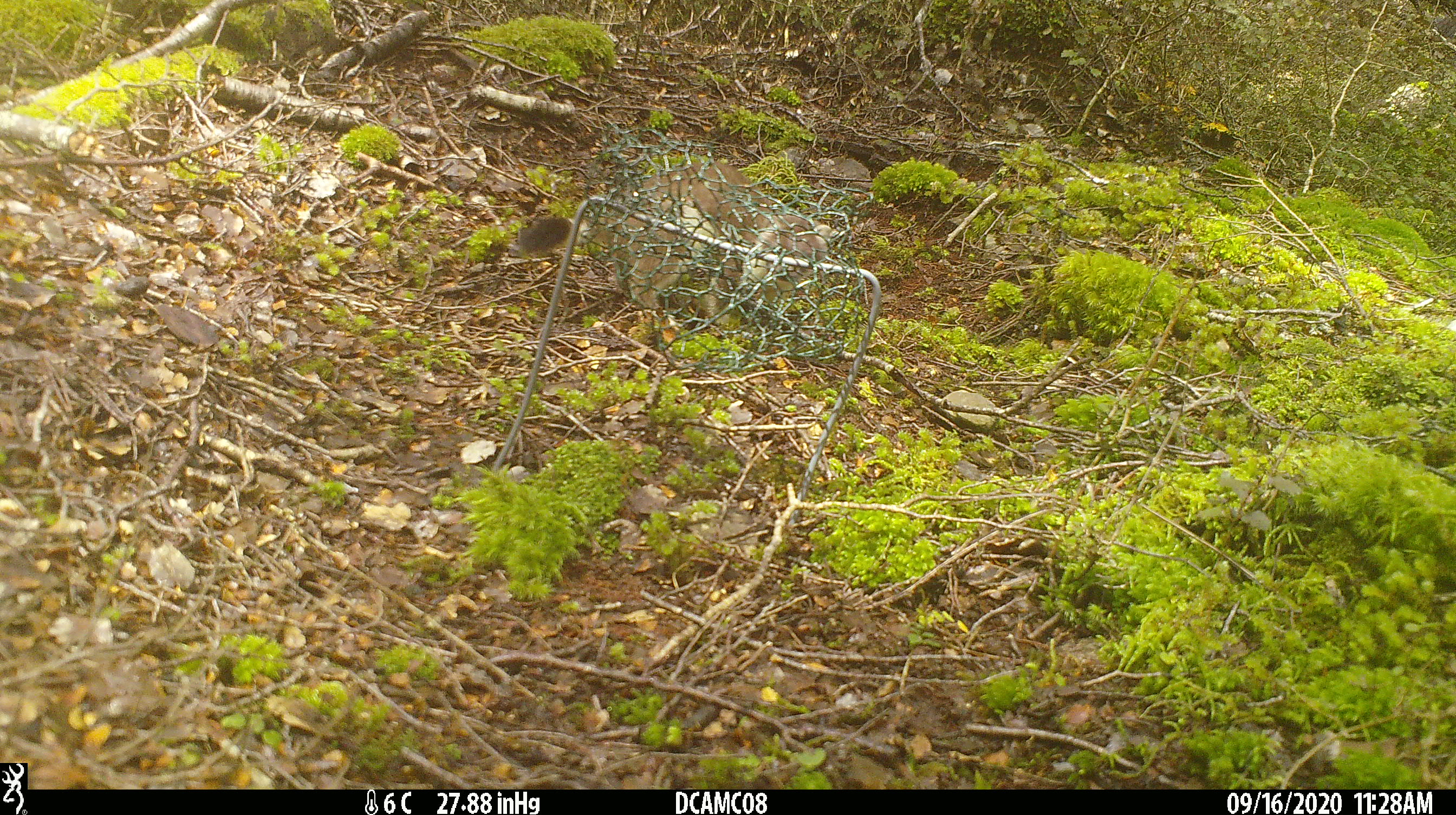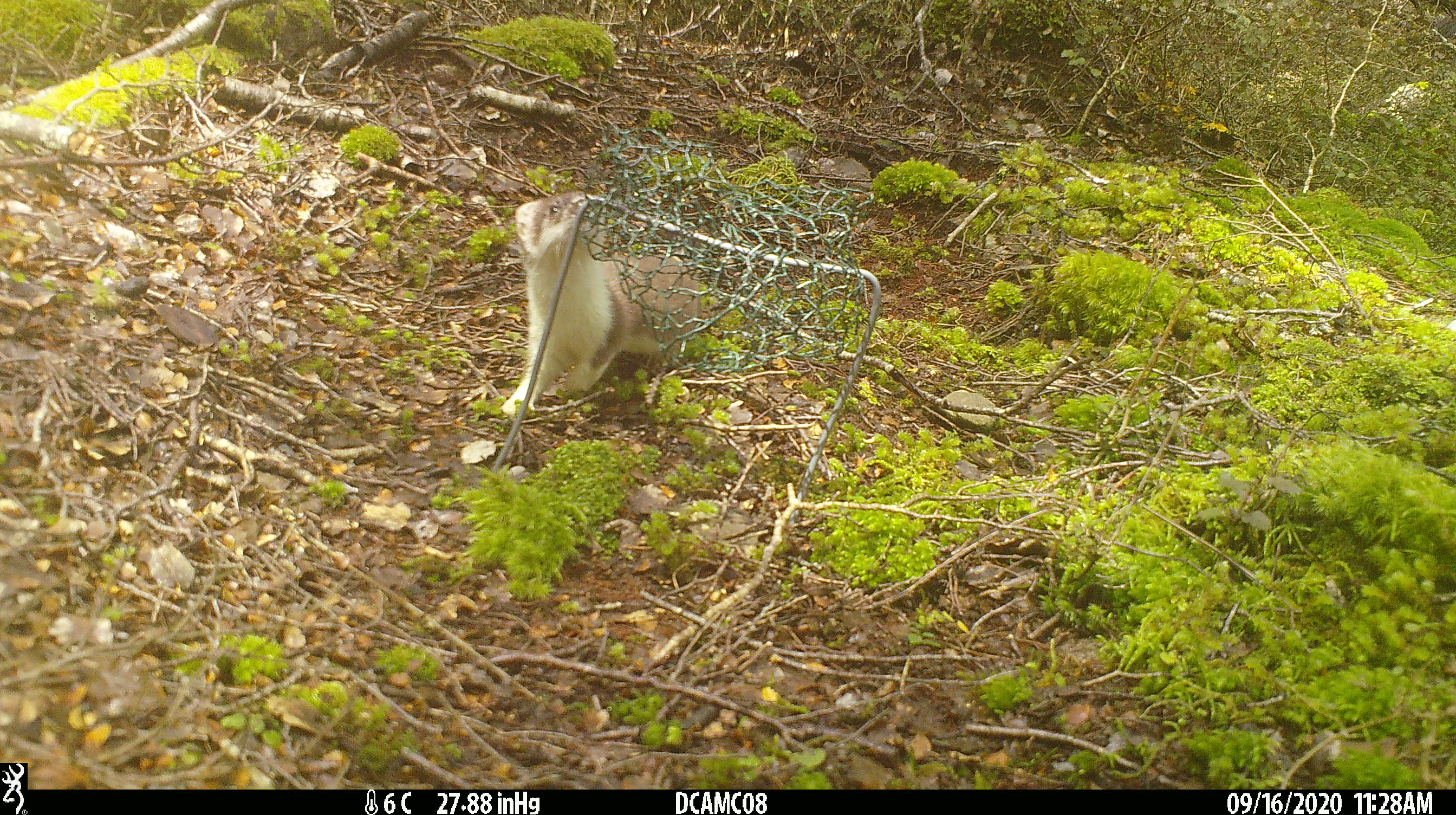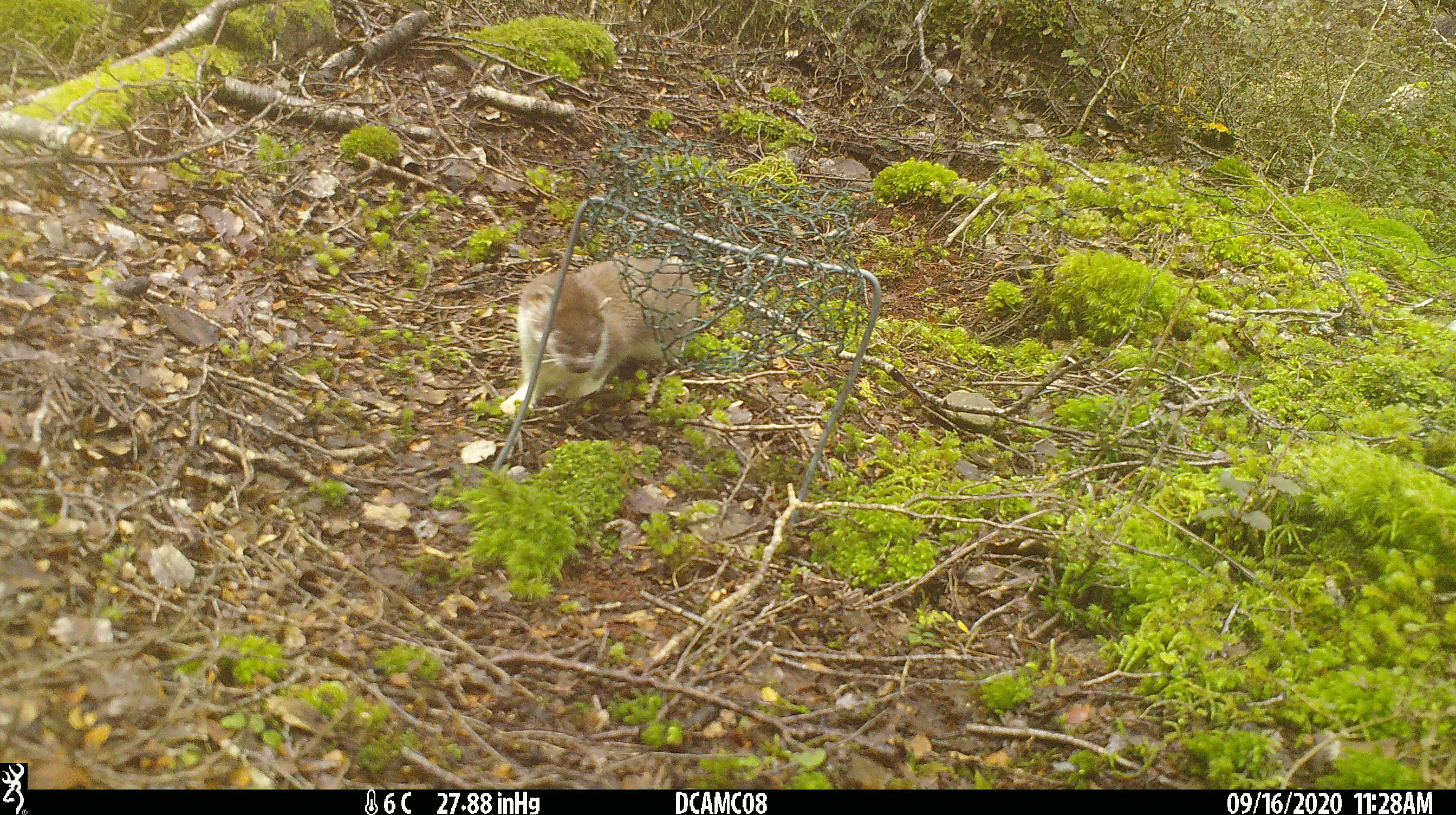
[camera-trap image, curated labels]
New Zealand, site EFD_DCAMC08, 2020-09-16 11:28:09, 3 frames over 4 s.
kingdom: Animalia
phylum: Chordata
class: Mammalia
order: Carnivora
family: Mustelidae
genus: Mustela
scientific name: Mustela erminea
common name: stoat